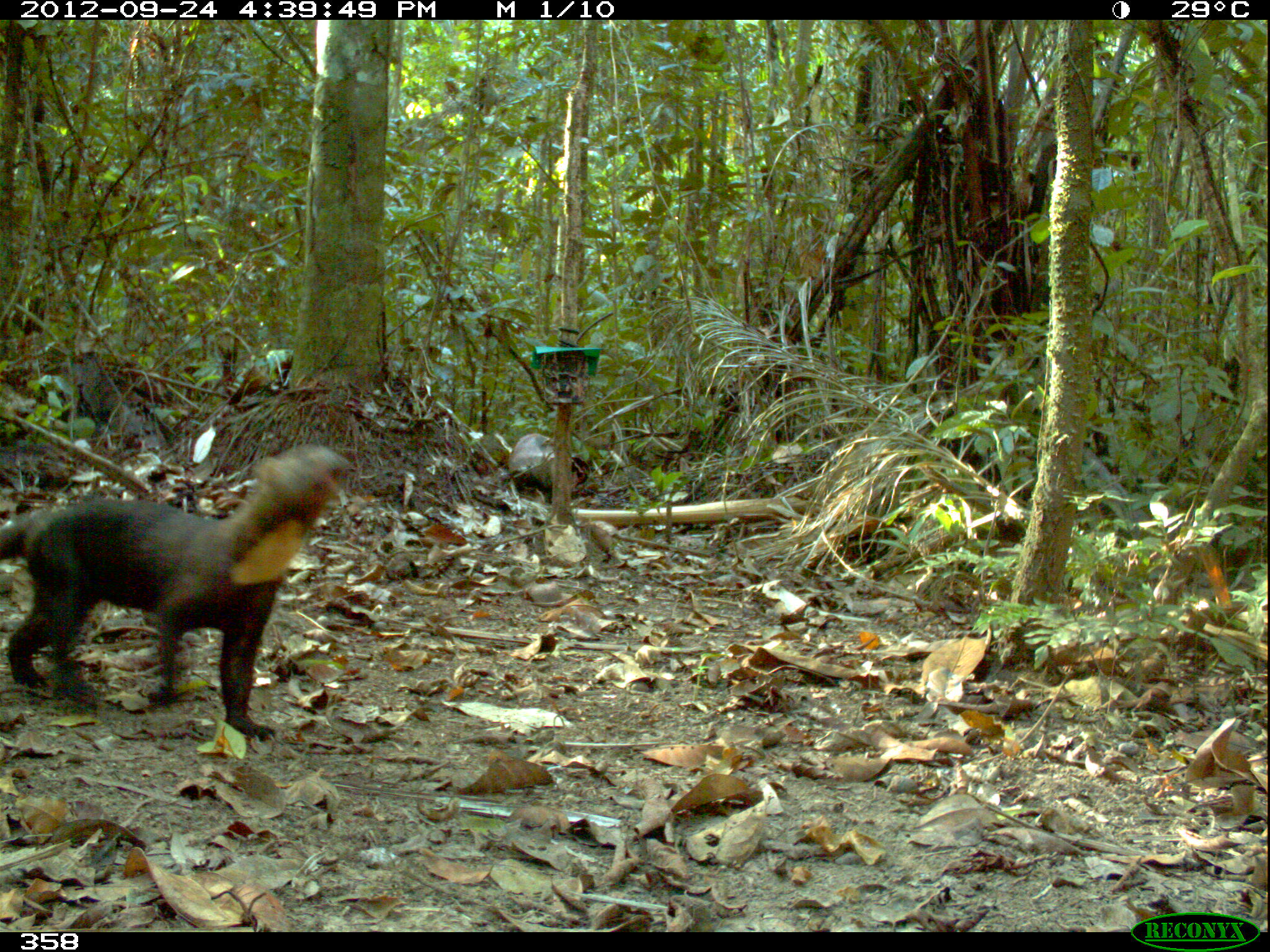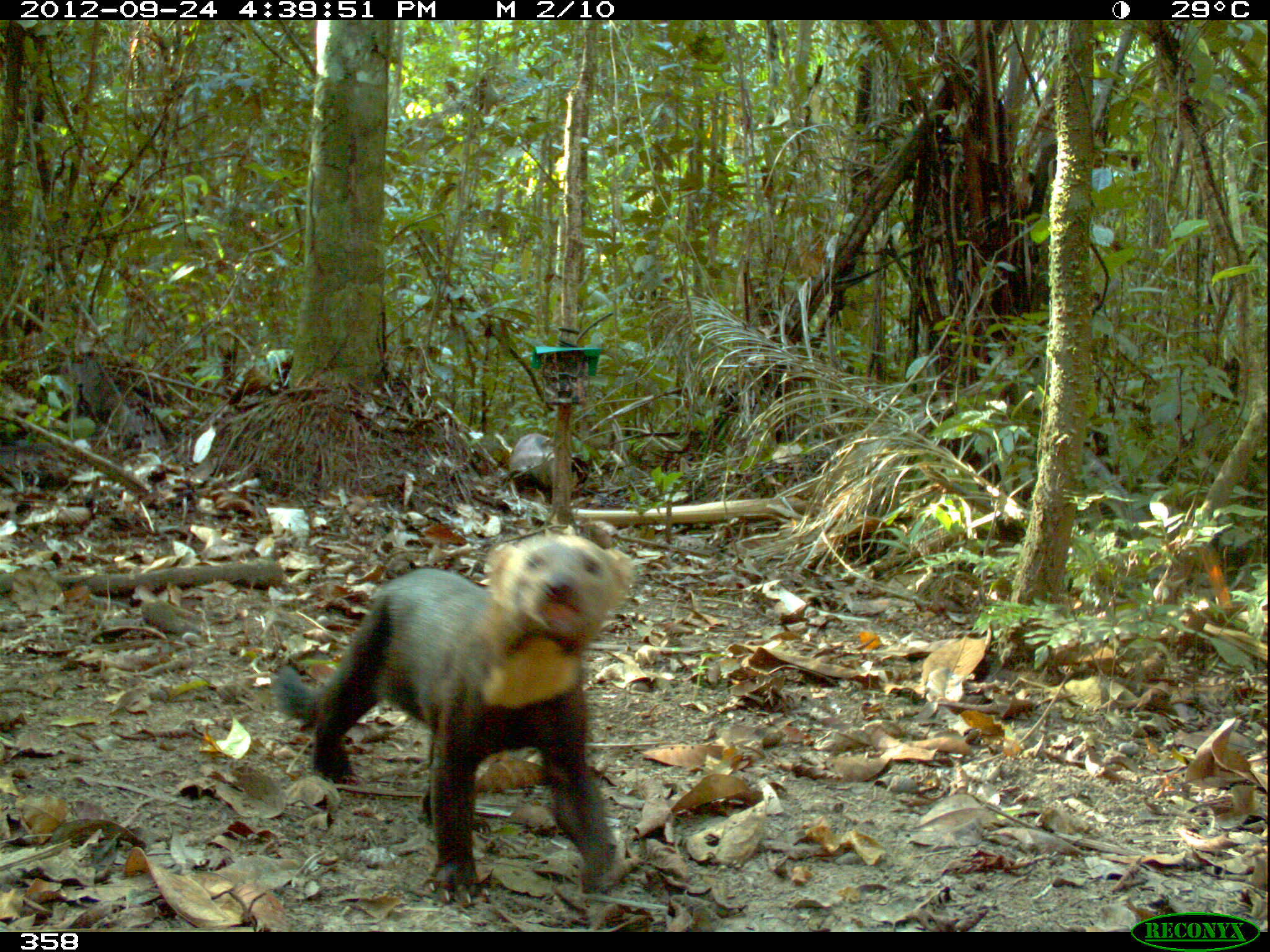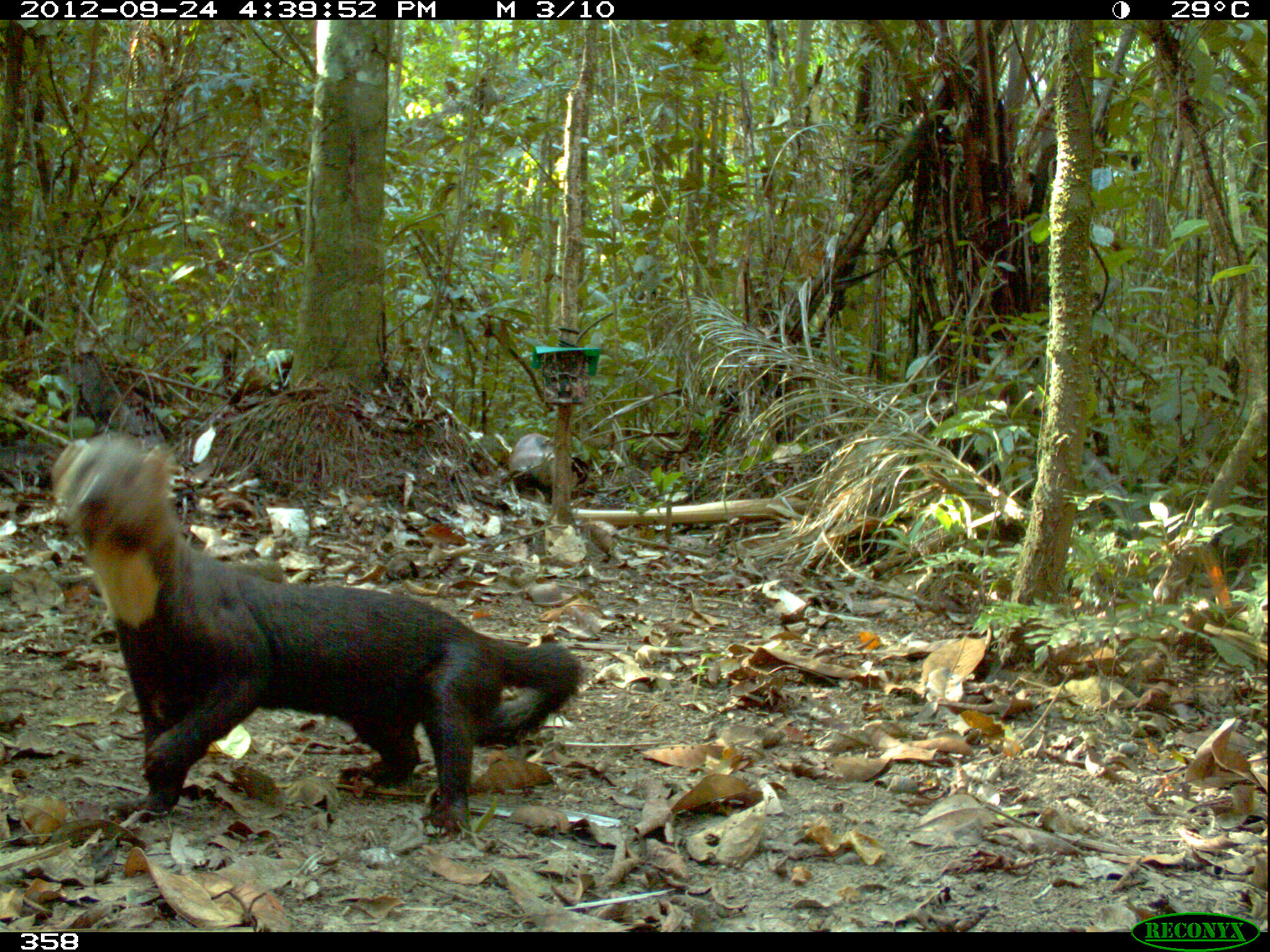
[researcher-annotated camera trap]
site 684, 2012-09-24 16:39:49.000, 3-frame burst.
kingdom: Animalia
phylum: Chordata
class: Mammalia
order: Carnivora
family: Mustelidae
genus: Eira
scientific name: Eira barbara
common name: tayra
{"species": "Eira barbara (tayra)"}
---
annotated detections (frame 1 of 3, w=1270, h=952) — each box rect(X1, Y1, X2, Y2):
eira barbara: rect(0, 443, 343, 736)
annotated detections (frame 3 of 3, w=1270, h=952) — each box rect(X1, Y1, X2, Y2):
eira barbara: rect(45, 426, 584, 841)